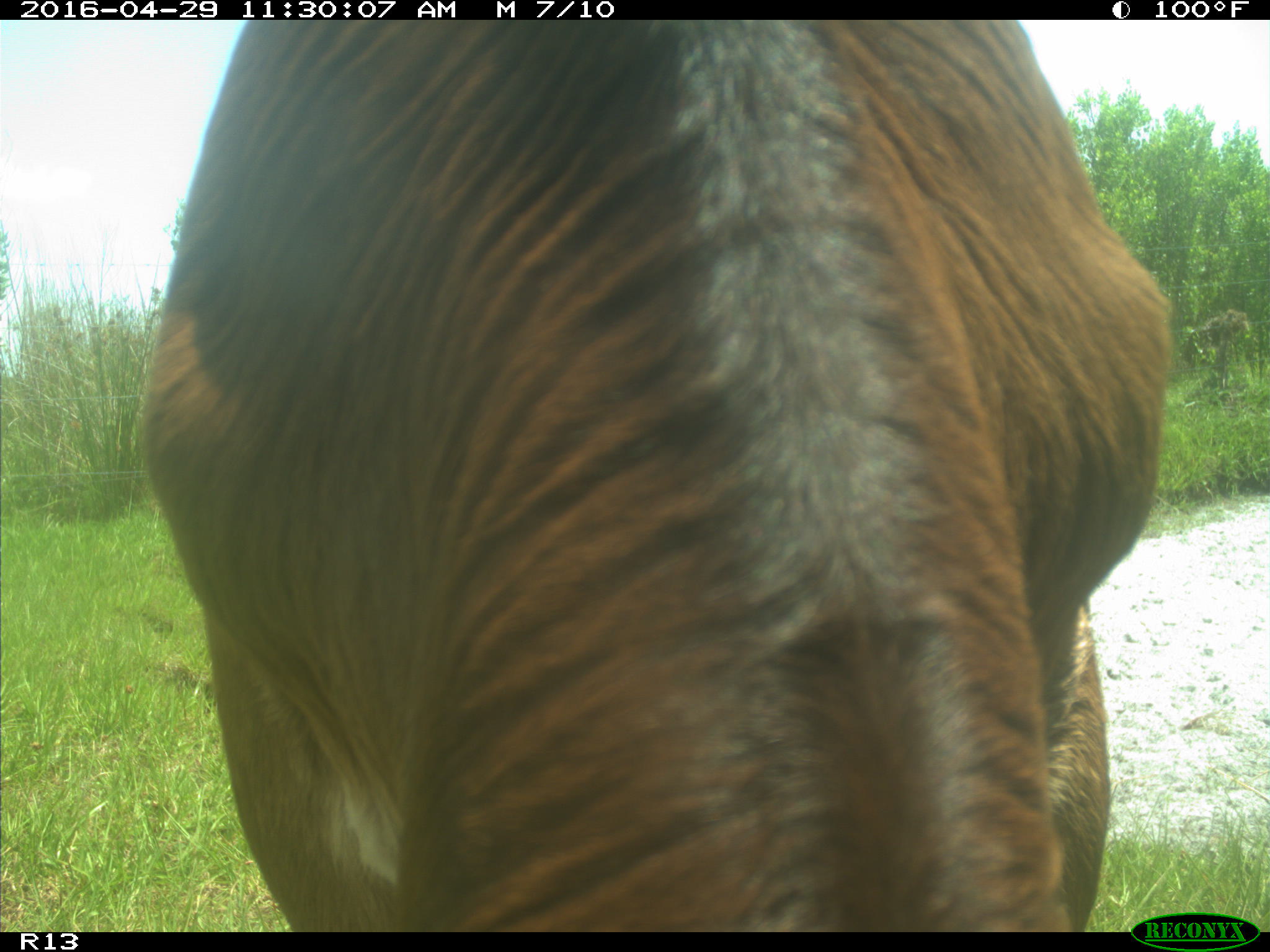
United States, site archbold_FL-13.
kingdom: Animalia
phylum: Chordata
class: Mammalia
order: Artiodactyla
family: Bovidae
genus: Bos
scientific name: Bos taurus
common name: domestic cow